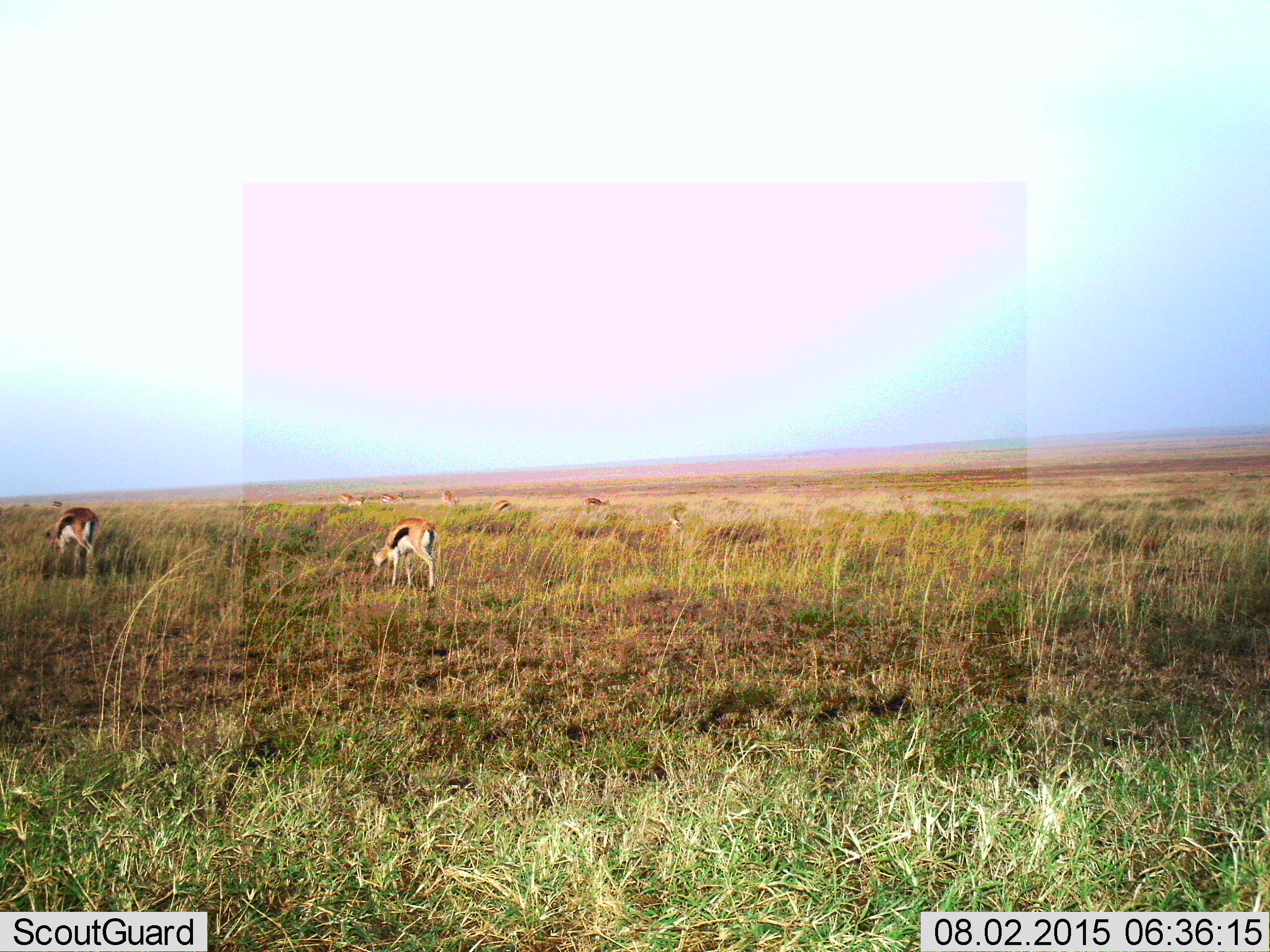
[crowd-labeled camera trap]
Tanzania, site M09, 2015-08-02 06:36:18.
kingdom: Animalia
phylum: Chordata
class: Mammalia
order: Artiodactyla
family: Bovidae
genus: Eudorcas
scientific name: Eudorcas thomsonii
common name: thomson's gazelle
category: gazellethomsons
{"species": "gazellethomsons (thomson's gazelle) (Eudorcas thomsonii)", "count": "10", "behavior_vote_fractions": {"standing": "70%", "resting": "0%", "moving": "20%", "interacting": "0%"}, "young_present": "0%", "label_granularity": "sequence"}